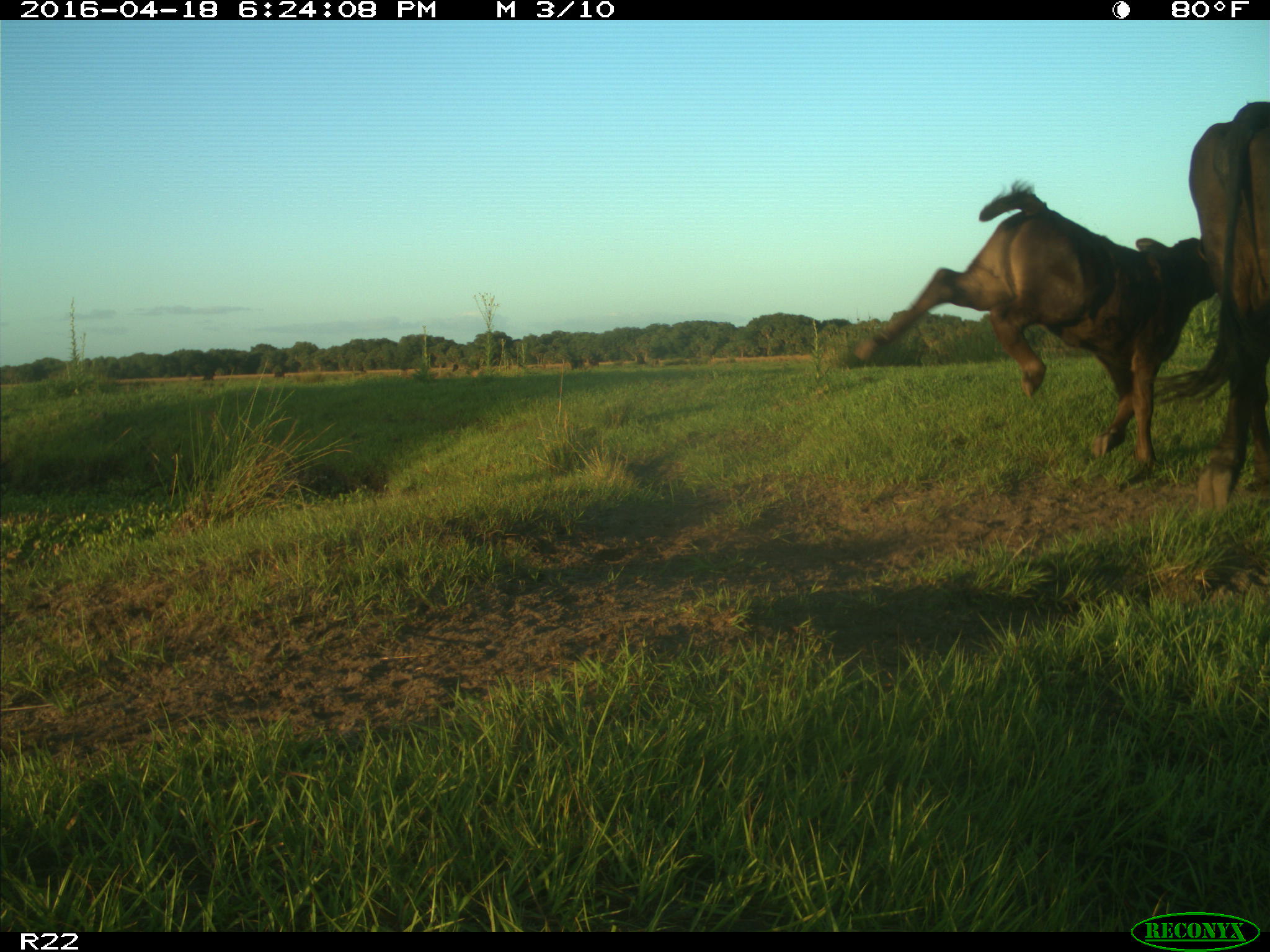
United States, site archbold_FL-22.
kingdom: Animalia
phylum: Chordata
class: Mammalia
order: Artiodactyla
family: Bovidae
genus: Bos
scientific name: Bos taurus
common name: domestic cow